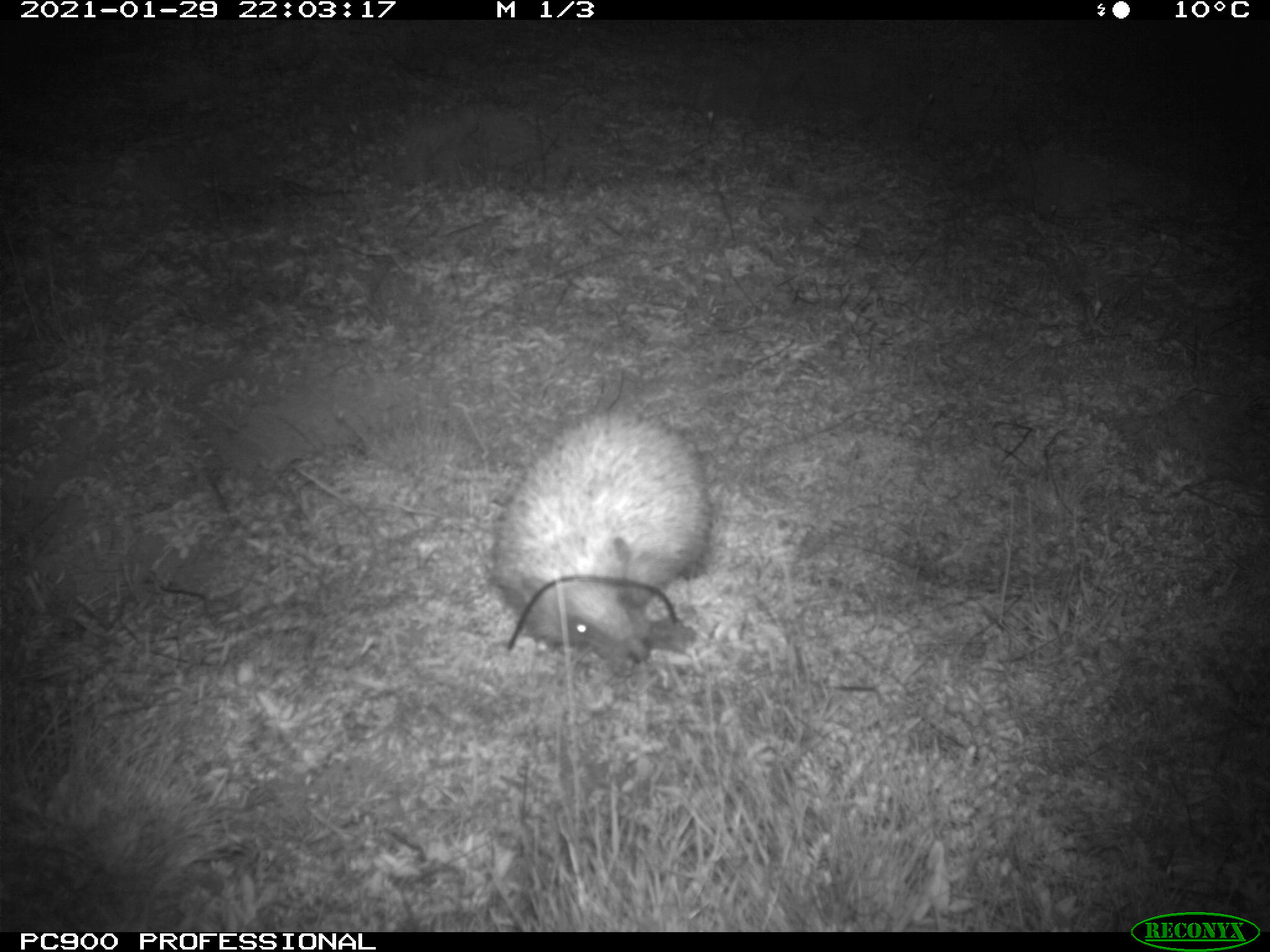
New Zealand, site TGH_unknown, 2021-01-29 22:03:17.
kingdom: Animalia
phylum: Chordata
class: Mammalia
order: Eulipotyphla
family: Erinaceidae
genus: Erinaceus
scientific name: Erinaceus europaeus europaeus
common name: european hedgehog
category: hedgehog